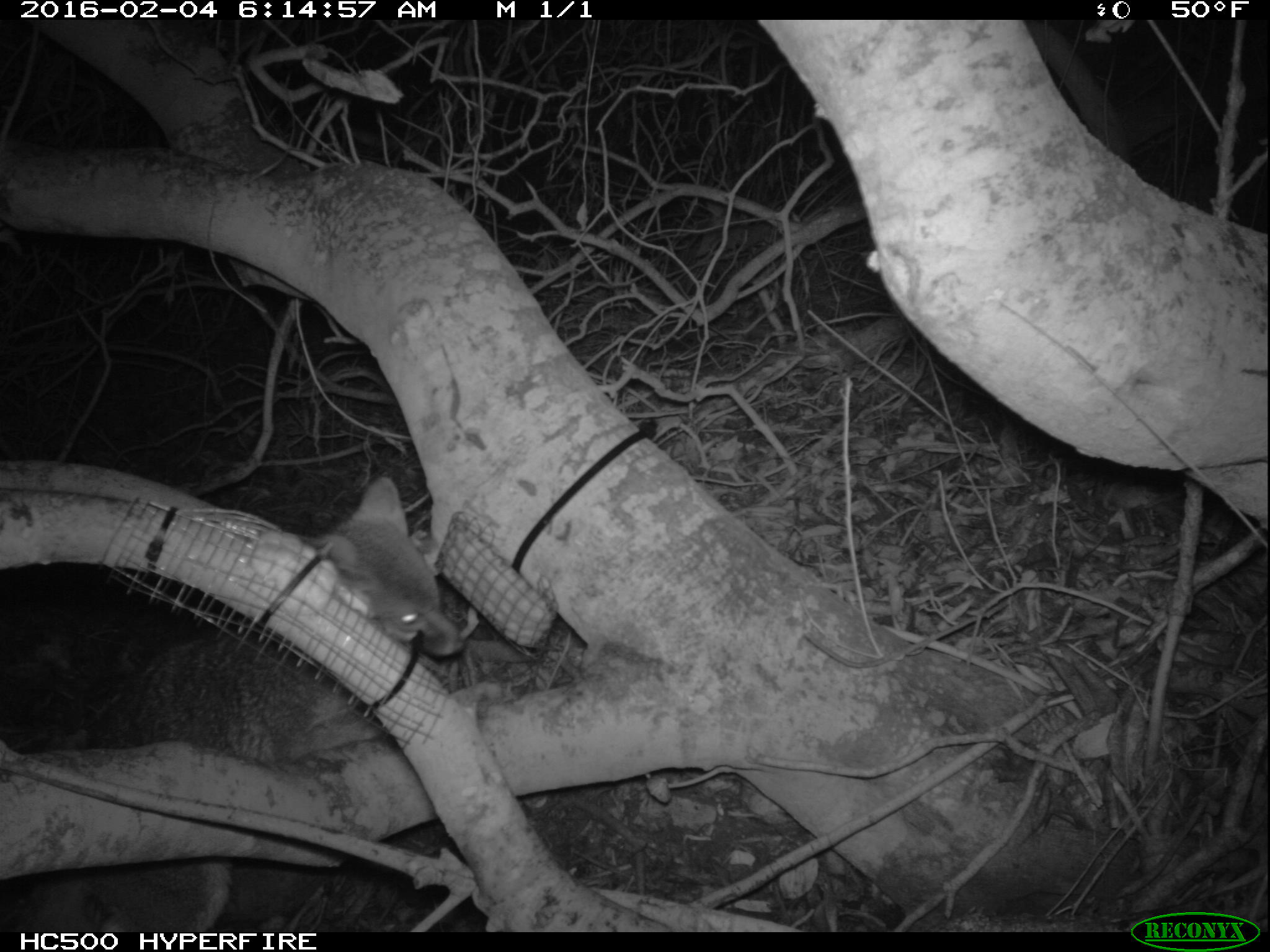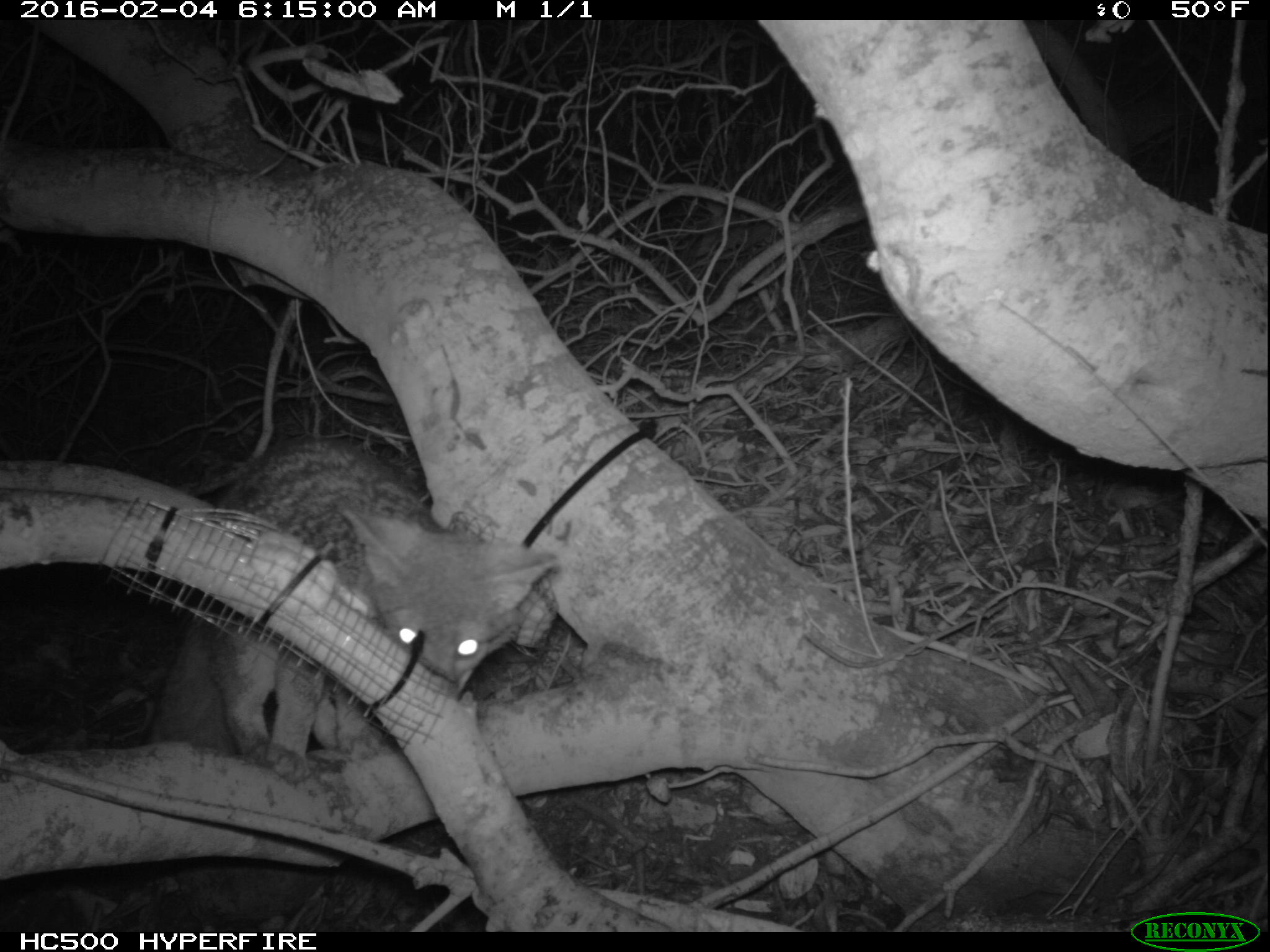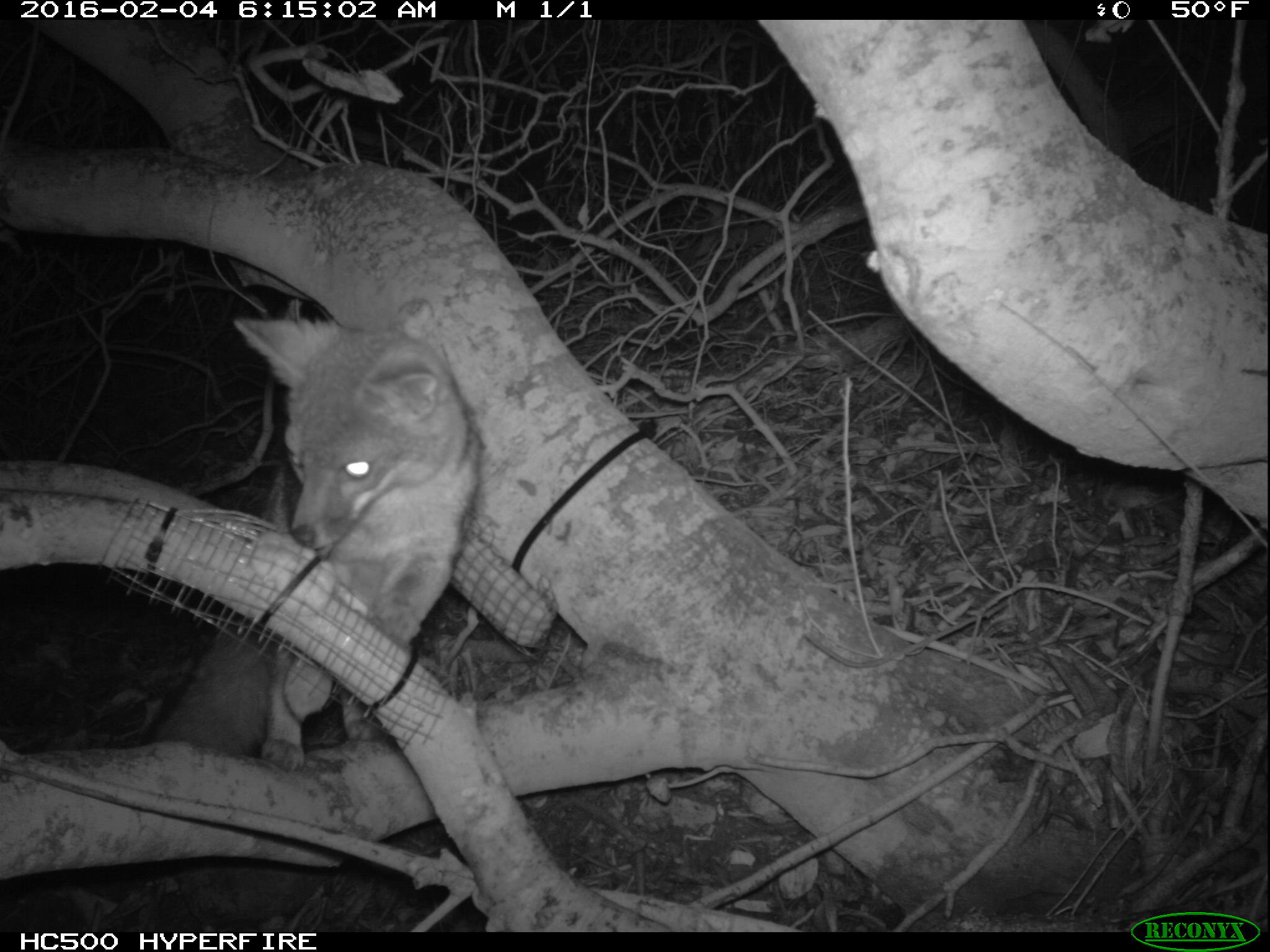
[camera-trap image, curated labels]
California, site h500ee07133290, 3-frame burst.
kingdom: Animalia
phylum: Chordata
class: Mammalia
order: Carnivora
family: Canidae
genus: Urocyon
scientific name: Urocyon littoralis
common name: island fox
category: fox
Fox (island fox) (Urocyon littoralis).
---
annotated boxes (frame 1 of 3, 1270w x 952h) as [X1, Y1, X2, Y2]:
fox: [8, 474, 466, 932]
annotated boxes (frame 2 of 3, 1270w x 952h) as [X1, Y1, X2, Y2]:
fox: [151, 433, 559, 788]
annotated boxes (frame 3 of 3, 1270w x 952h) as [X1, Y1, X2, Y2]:
fox: [137, 298, 477, 754]